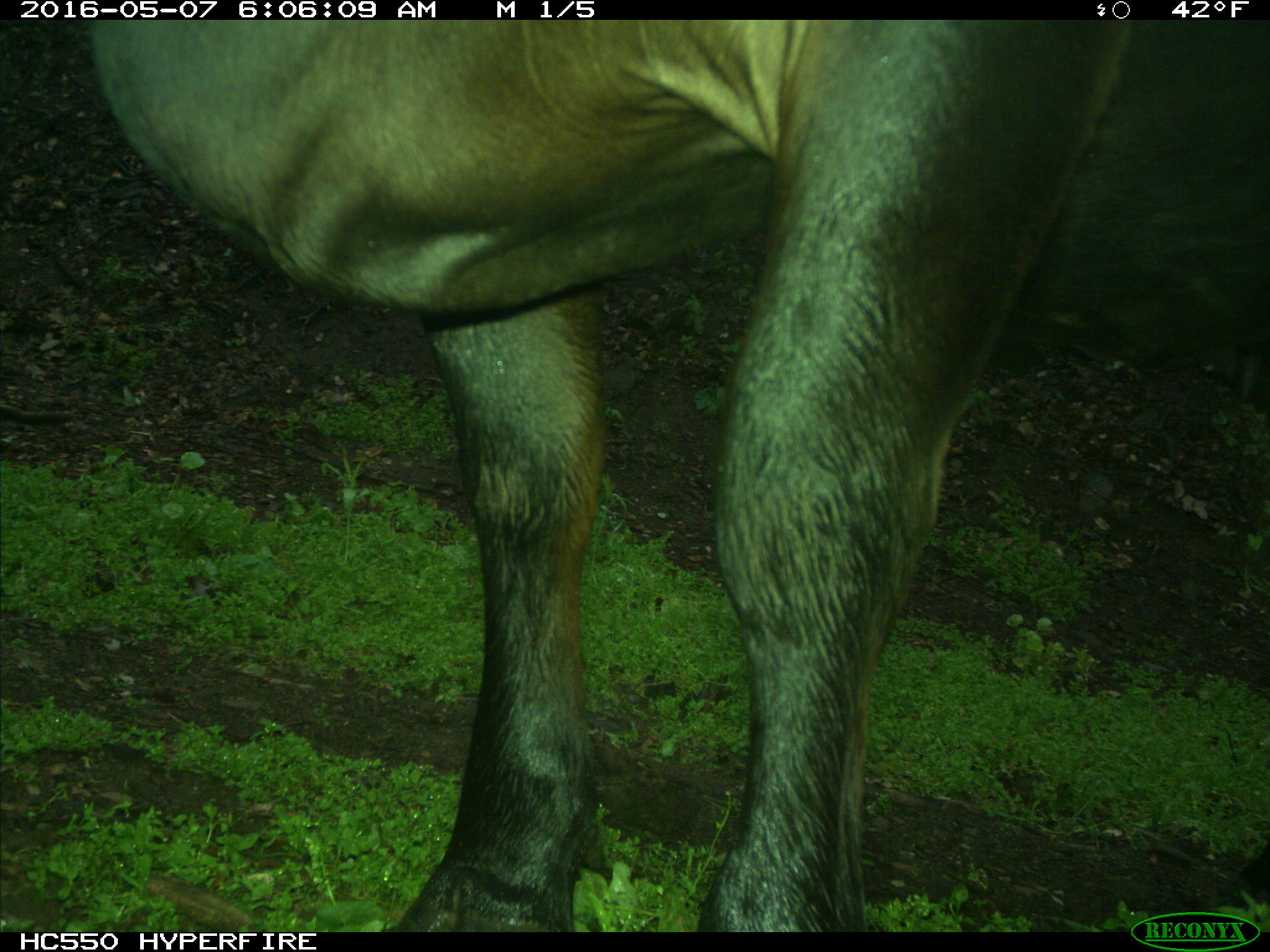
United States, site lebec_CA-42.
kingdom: Animalia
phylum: Chordata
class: Mammalia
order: Artiodactyla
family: Bovidae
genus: Bos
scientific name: Bos taurus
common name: domestic cow